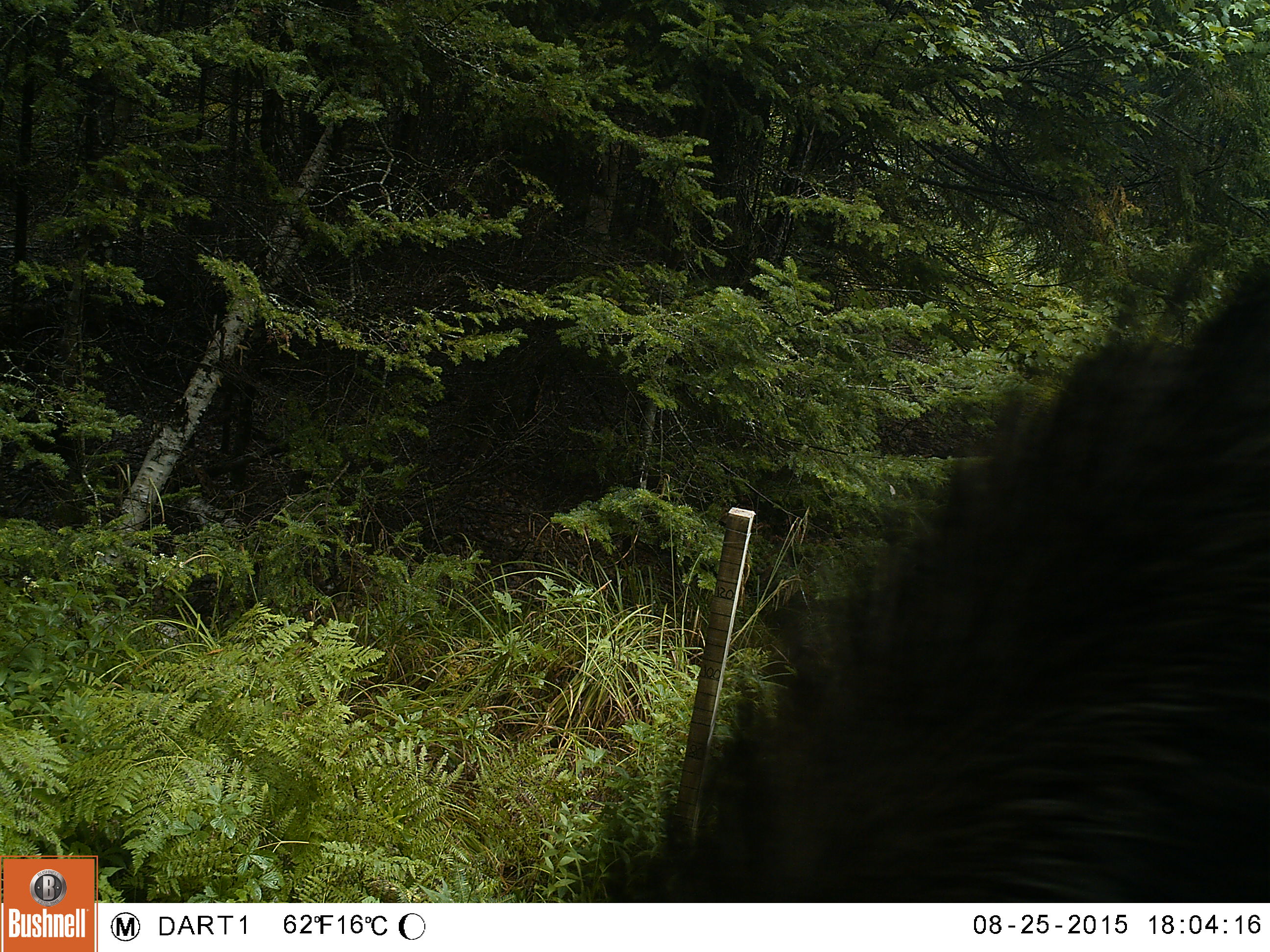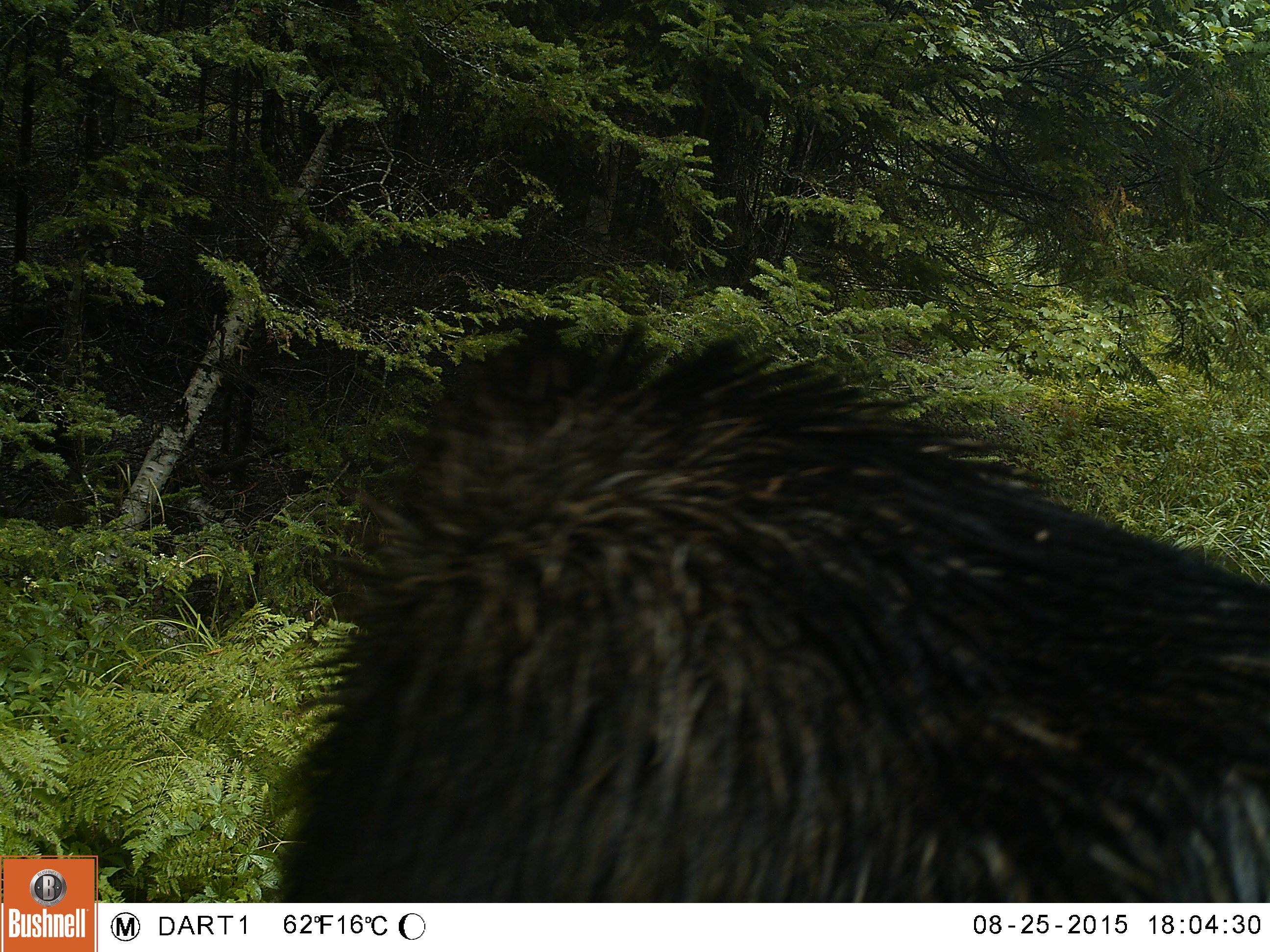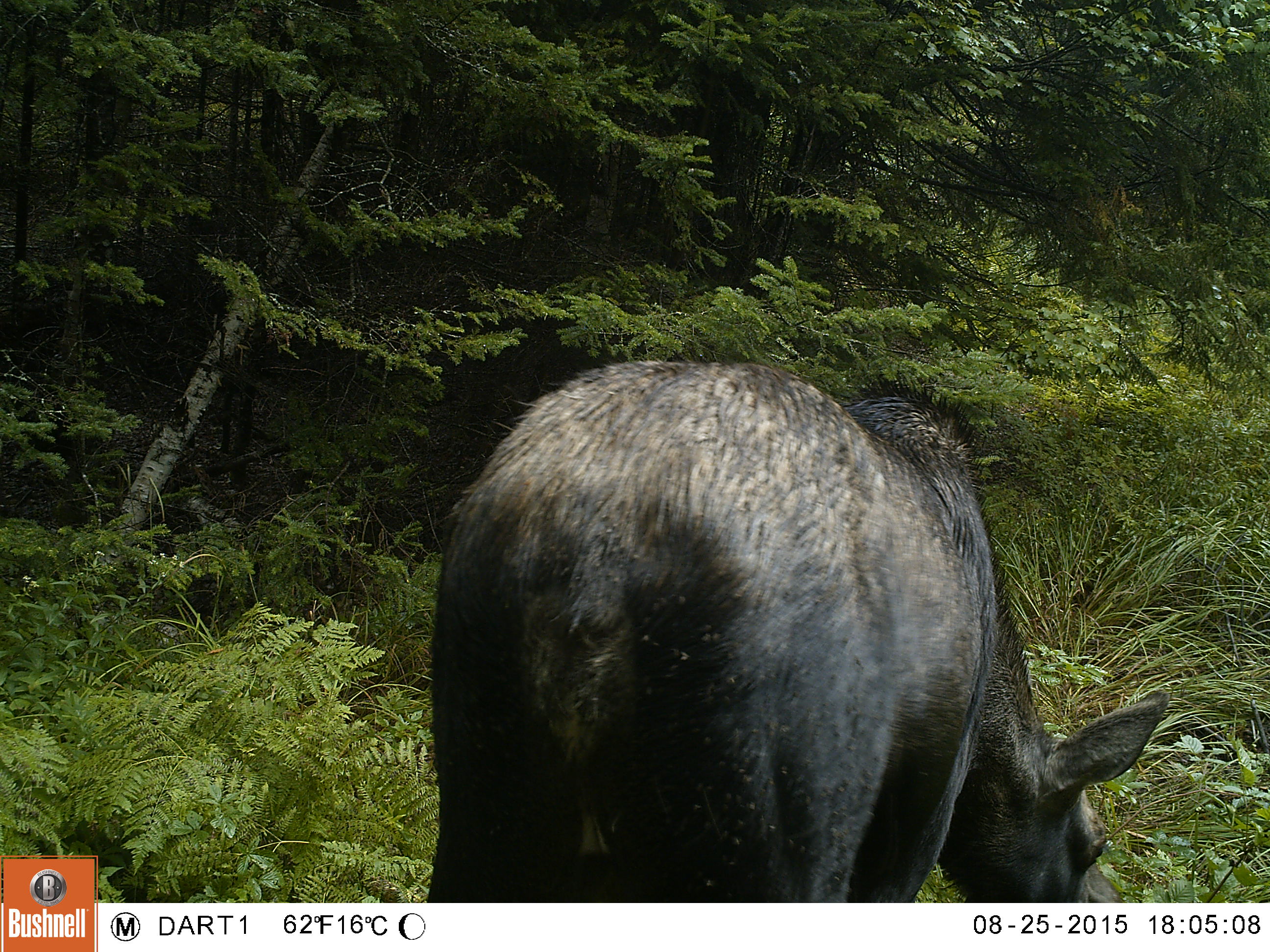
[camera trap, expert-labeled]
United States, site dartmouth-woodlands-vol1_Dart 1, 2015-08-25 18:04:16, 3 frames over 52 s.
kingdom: Animalia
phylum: Chordata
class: Mammalia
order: Artiodactyla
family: Cervidae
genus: Alces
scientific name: Alces alces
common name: moose